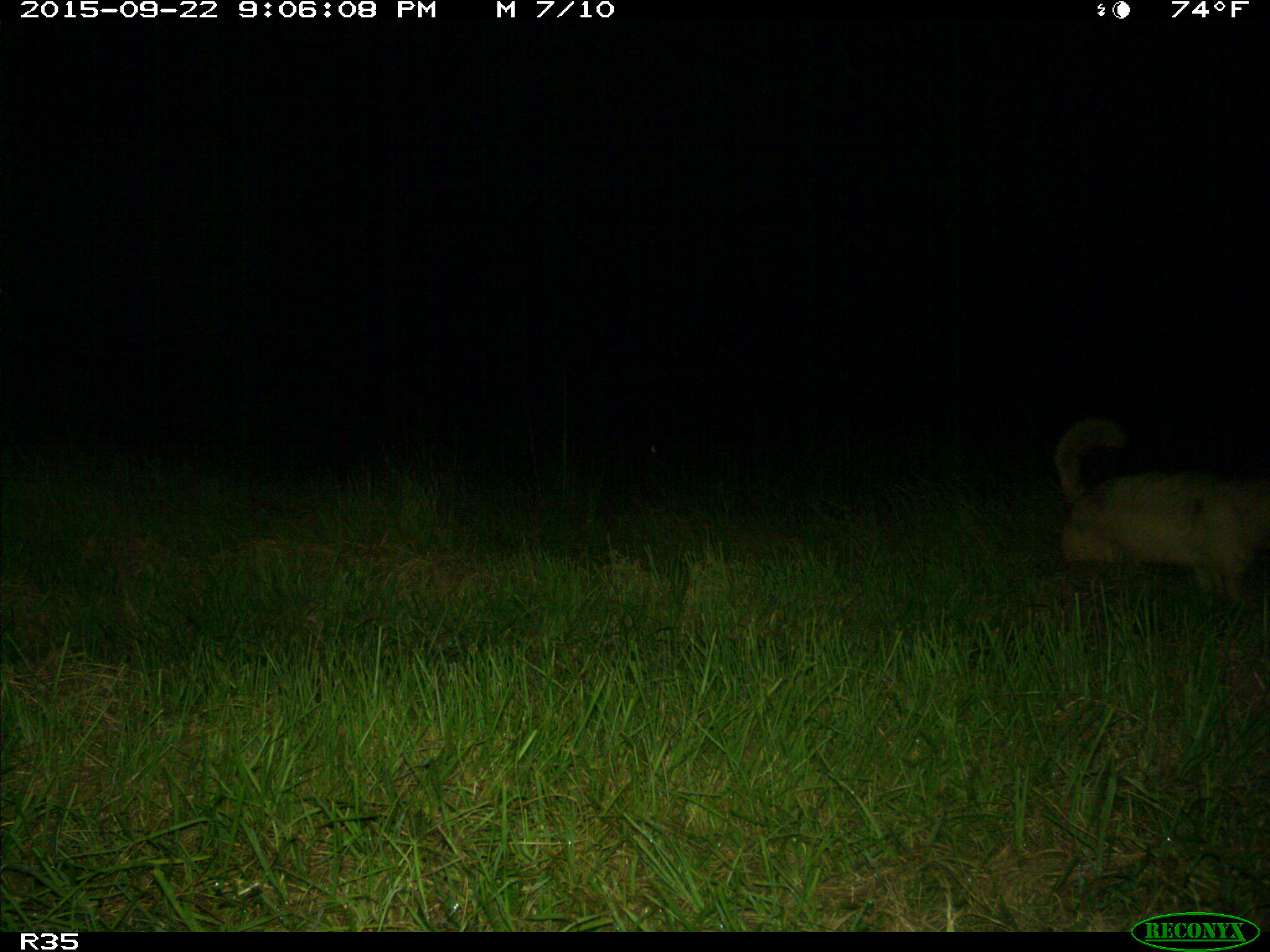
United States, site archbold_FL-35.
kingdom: Animalia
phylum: Chordata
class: Mammalia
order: Carnivora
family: Canidae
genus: Canis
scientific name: Canis latrans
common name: coyote